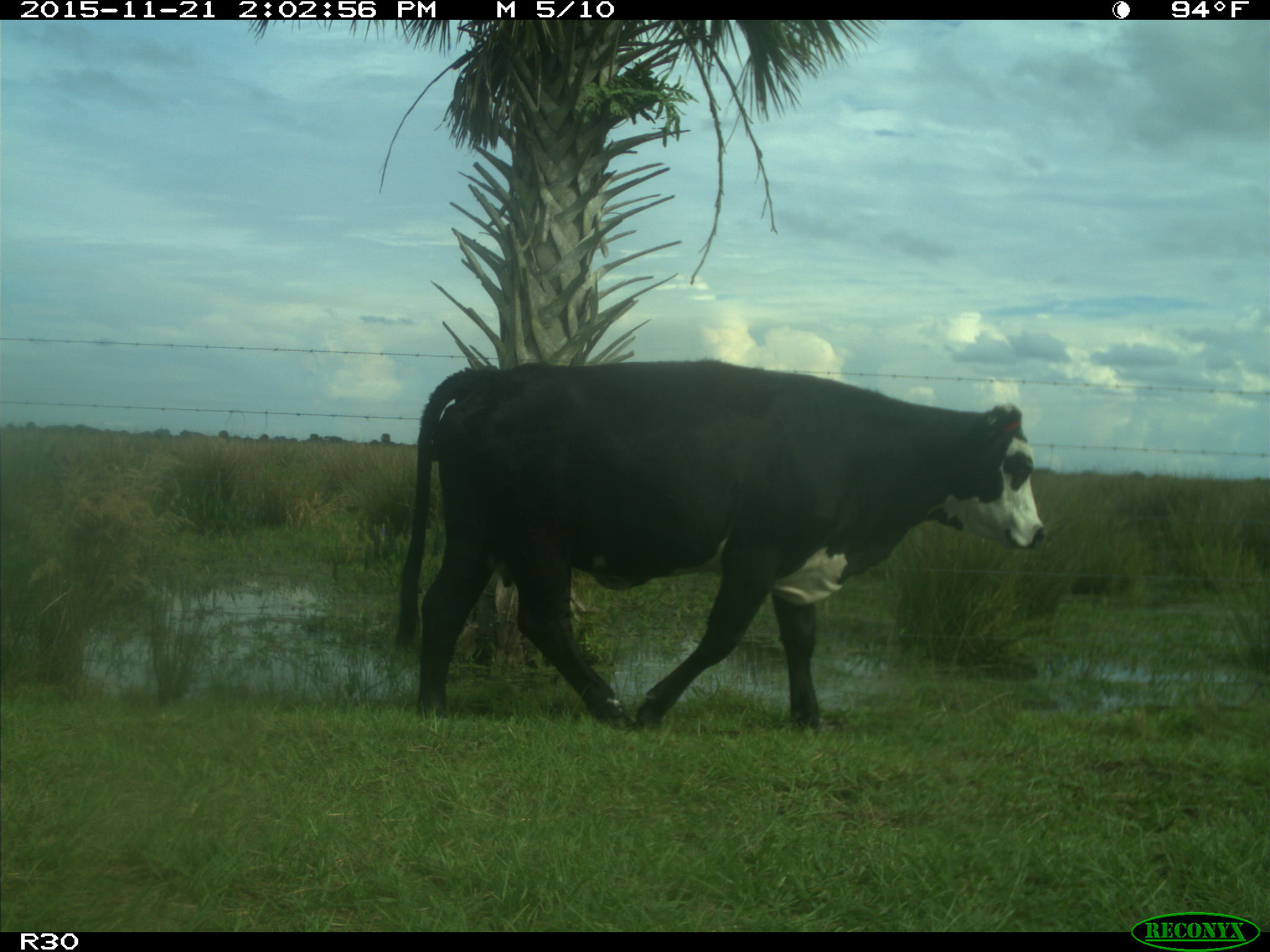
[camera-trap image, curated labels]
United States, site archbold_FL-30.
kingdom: Animalia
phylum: Chordata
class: Mammalia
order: Artiodactyla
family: Bovidae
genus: Bos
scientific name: Bos taurus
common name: domestic cow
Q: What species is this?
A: Bos taurus (domestic cow).